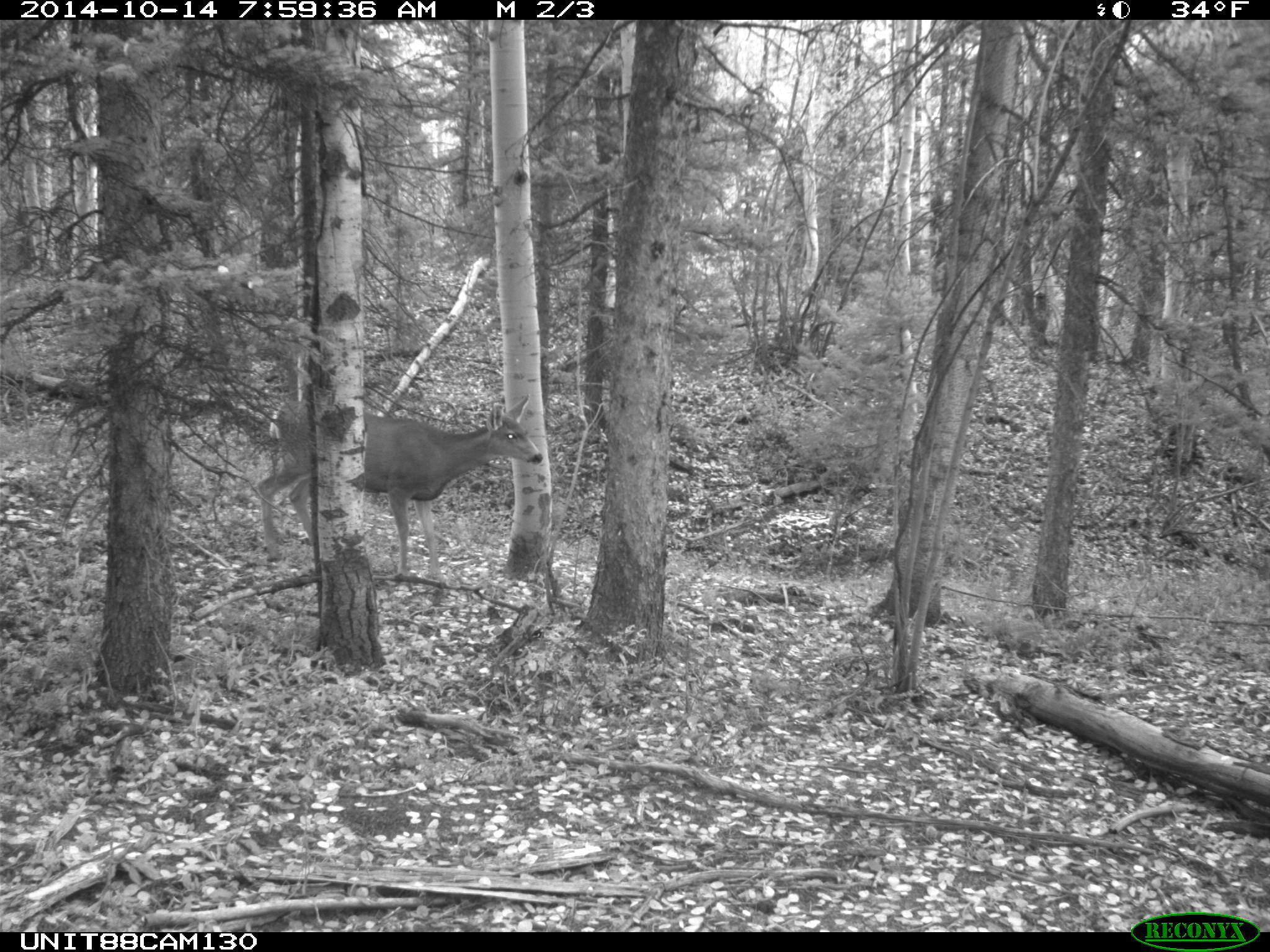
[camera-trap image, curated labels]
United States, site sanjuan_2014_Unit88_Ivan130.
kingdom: Animalia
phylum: Chordata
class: Mammalia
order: Artiodactyla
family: Cervidae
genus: Odocoileus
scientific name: Odocoileus hemionus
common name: mule deer